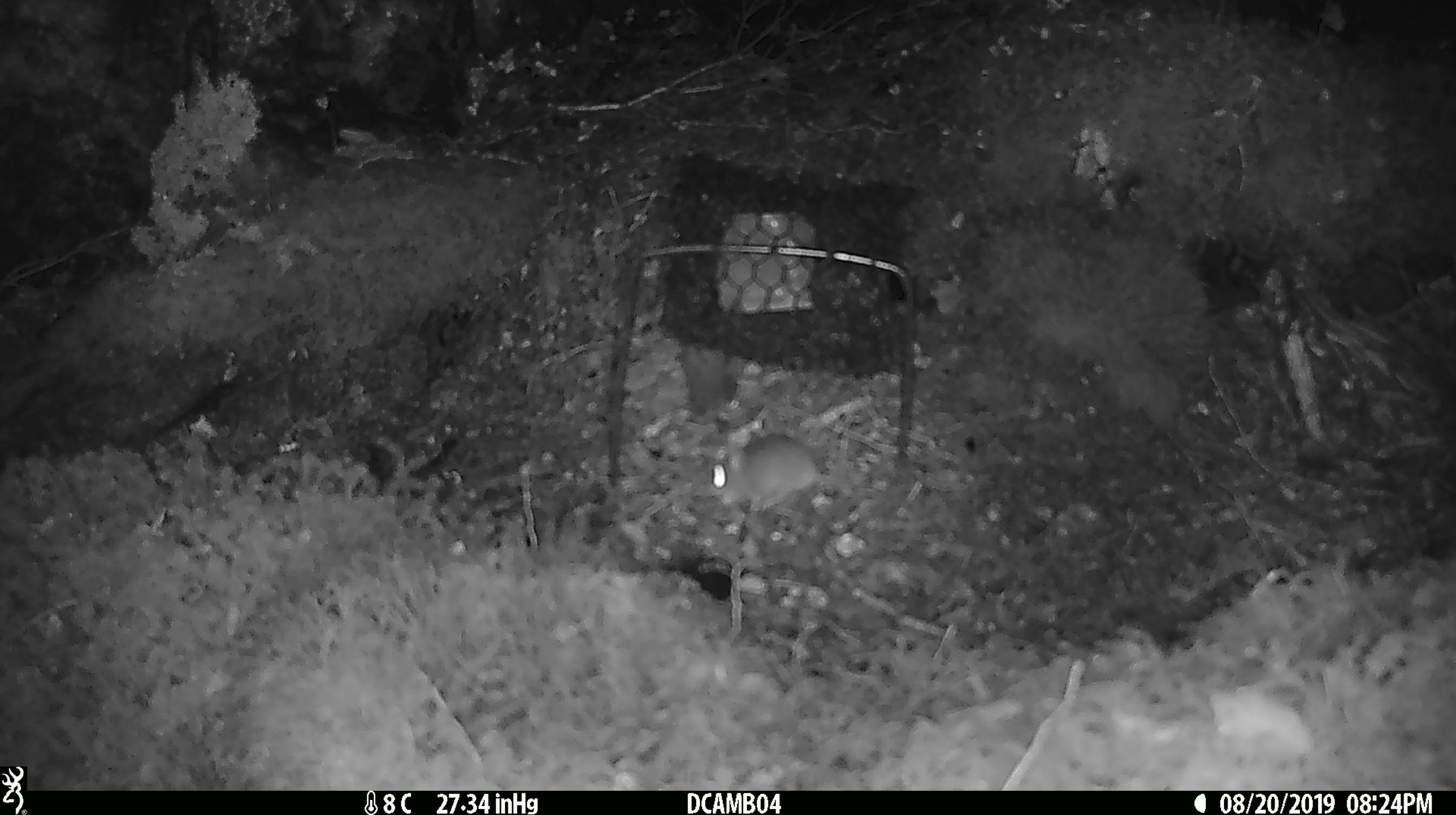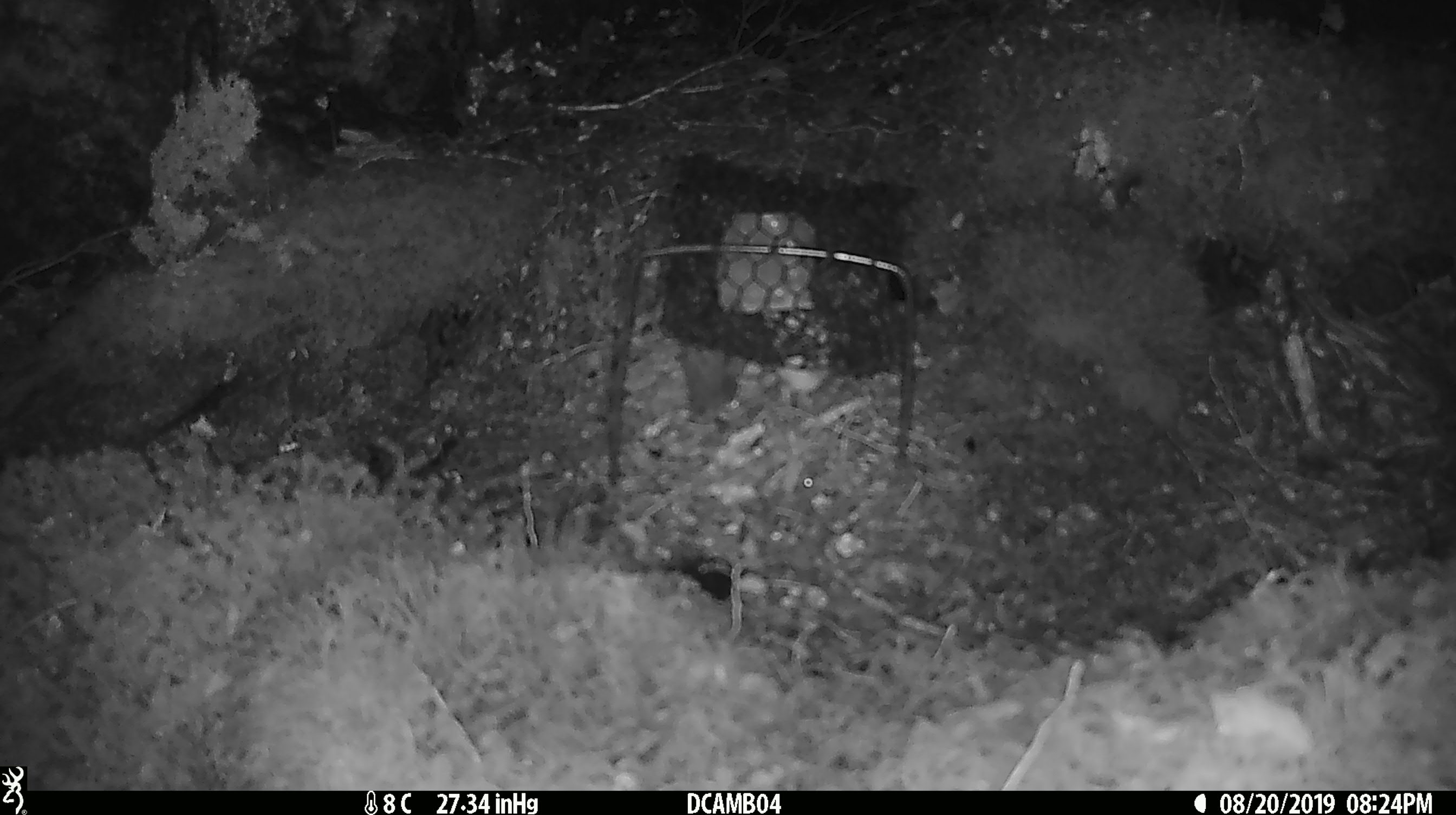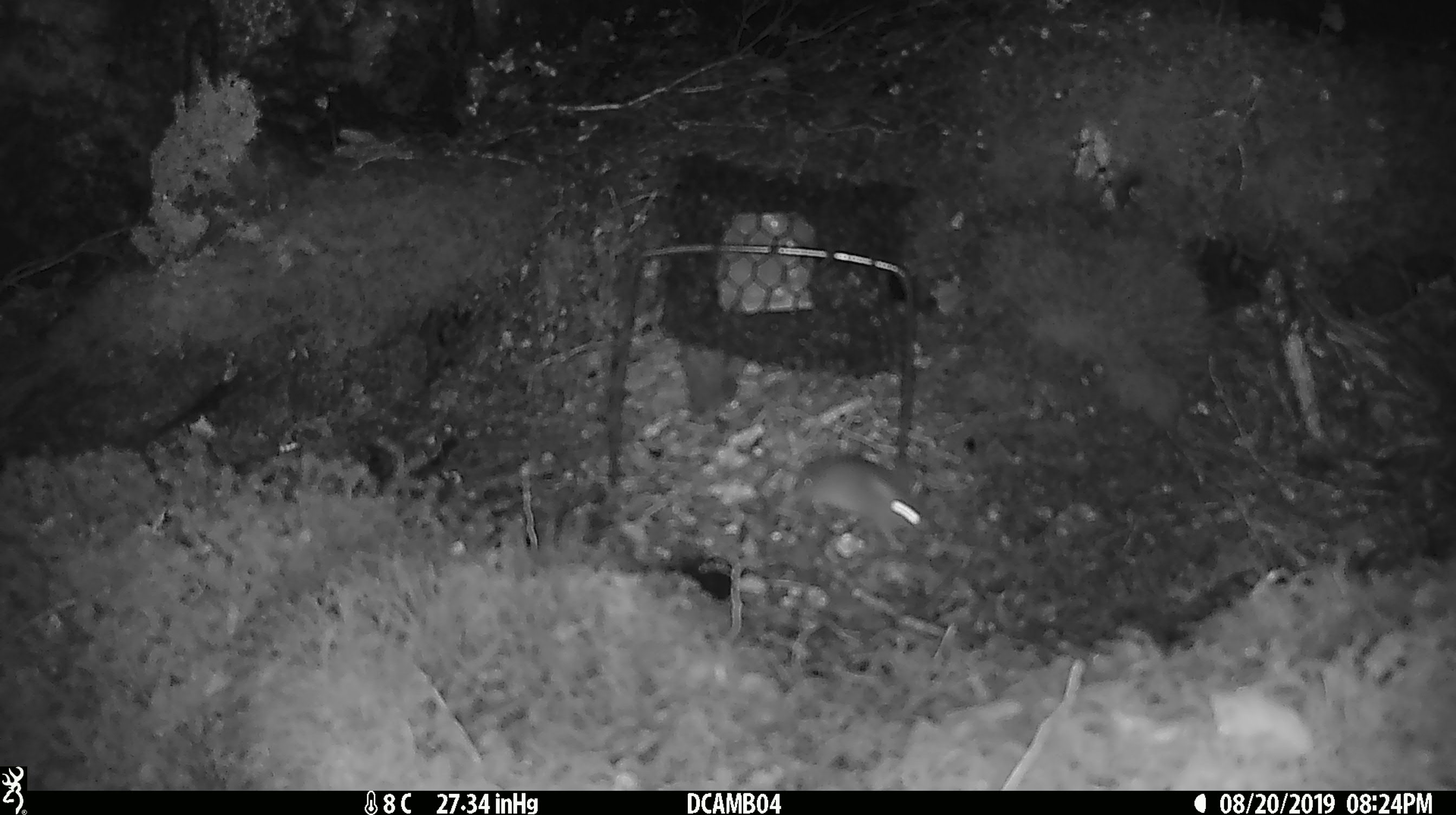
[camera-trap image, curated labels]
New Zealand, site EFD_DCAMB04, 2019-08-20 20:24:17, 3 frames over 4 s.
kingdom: Animalia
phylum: Chordata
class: Mammalia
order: Rodentia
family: Muridae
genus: Mus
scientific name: Mus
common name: mouse